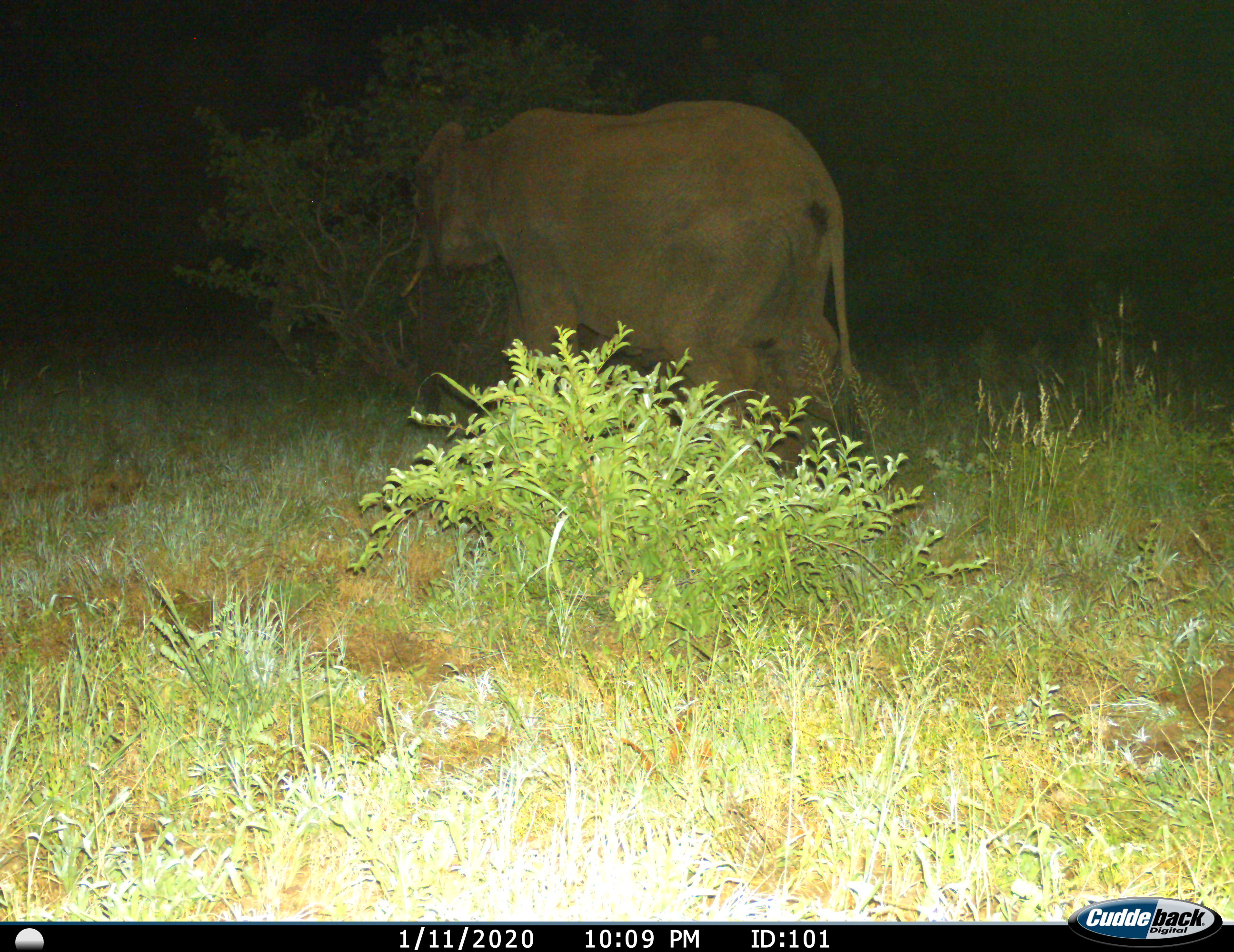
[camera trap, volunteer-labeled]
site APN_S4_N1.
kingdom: Animalia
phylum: Chordata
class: Mammalia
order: Proboscidea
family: Elephantidae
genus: Loxodonta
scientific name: Loxodonta africana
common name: african bush elephant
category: elephant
Elephant (african bush elephant) (Loxodonta africana), count 1. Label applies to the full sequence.